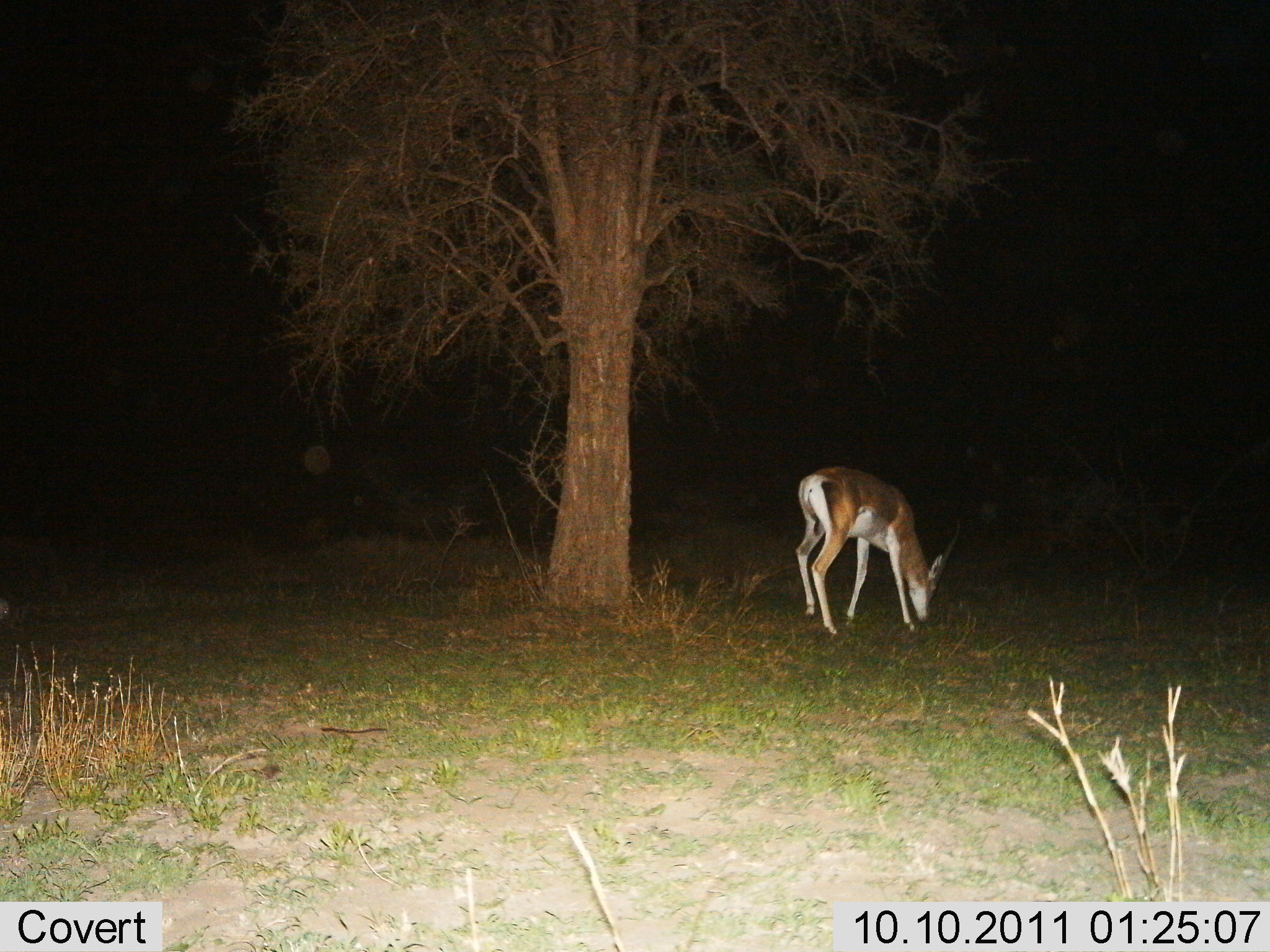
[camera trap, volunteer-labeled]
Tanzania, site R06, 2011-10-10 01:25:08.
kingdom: Animalia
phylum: Chordata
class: Mammalia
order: Artiodactyla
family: Bovidae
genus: Nanger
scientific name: Nanger granti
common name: grant's gazelle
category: gazellegrants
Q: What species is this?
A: Gazellegrants (grant's gazelle) (Nanger granti).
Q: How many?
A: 1.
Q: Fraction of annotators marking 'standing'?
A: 33%.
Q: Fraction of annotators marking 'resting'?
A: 0%.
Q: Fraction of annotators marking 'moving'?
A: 0%.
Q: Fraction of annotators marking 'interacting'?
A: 0%.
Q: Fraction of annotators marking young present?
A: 0%.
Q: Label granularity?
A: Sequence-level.